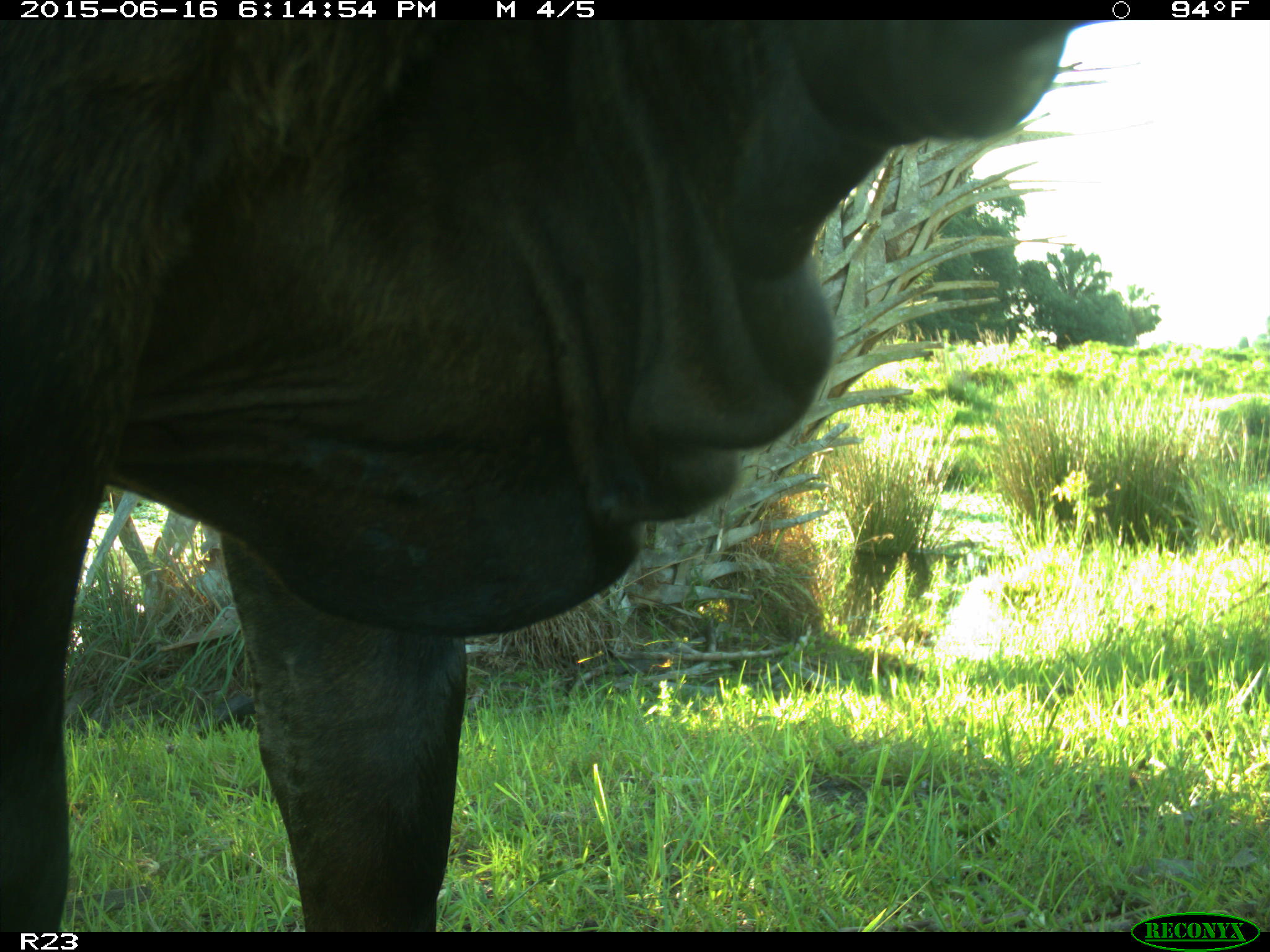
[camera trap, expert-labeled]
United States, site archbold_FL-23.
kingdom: Animalia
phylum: Chordata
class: Mammalia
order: Artiodactyla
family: Bovidae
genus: Bos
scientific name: Bos taurus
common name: domestic cow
Bos taurus (domestic cow).